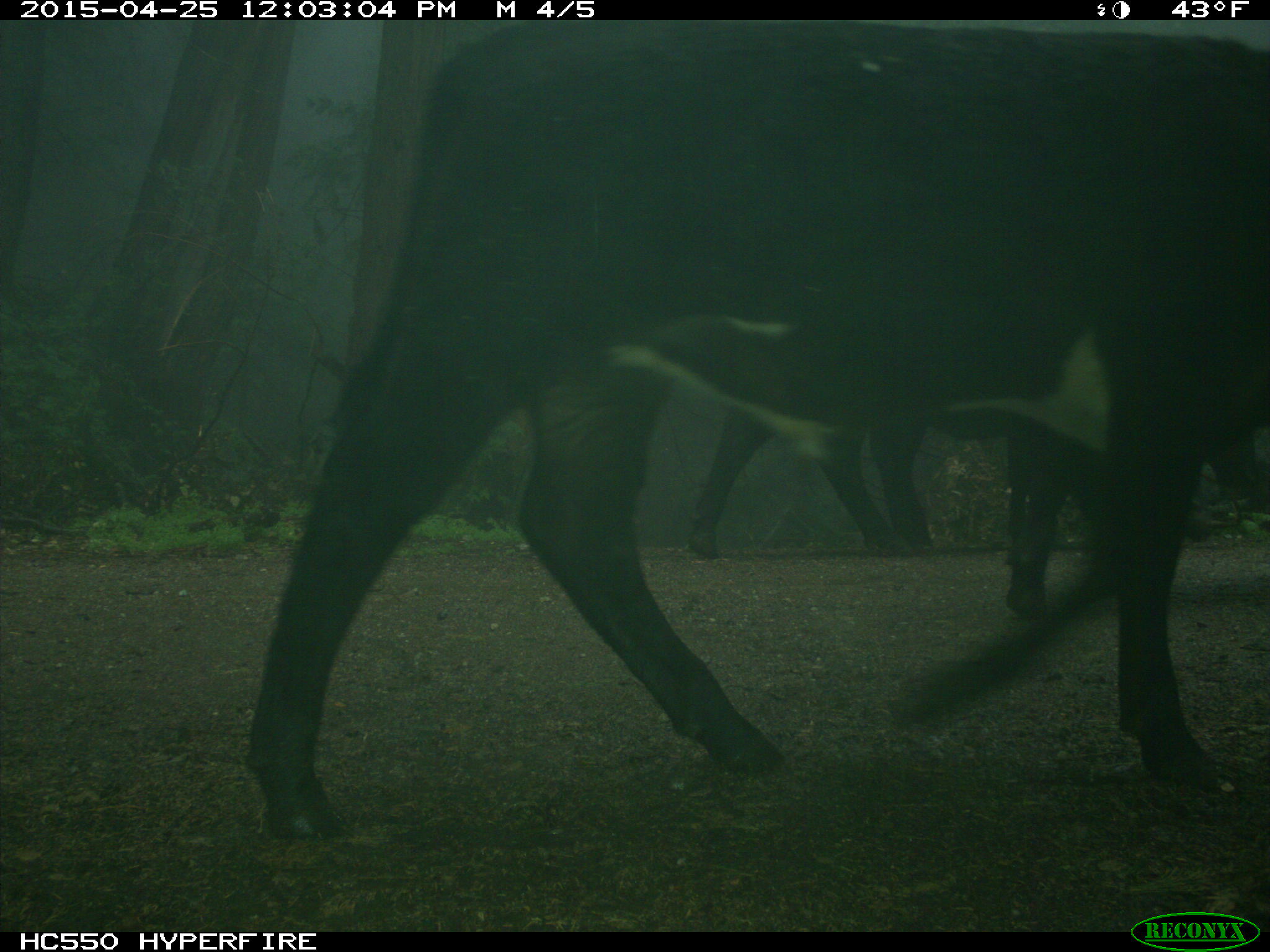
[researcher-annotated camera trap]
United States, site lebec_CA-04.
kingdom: Animalia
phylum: Chordata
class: Mammalia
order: Artiodactyla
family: Bovidae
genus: Bos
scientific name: Bos taurus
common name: domestic cow